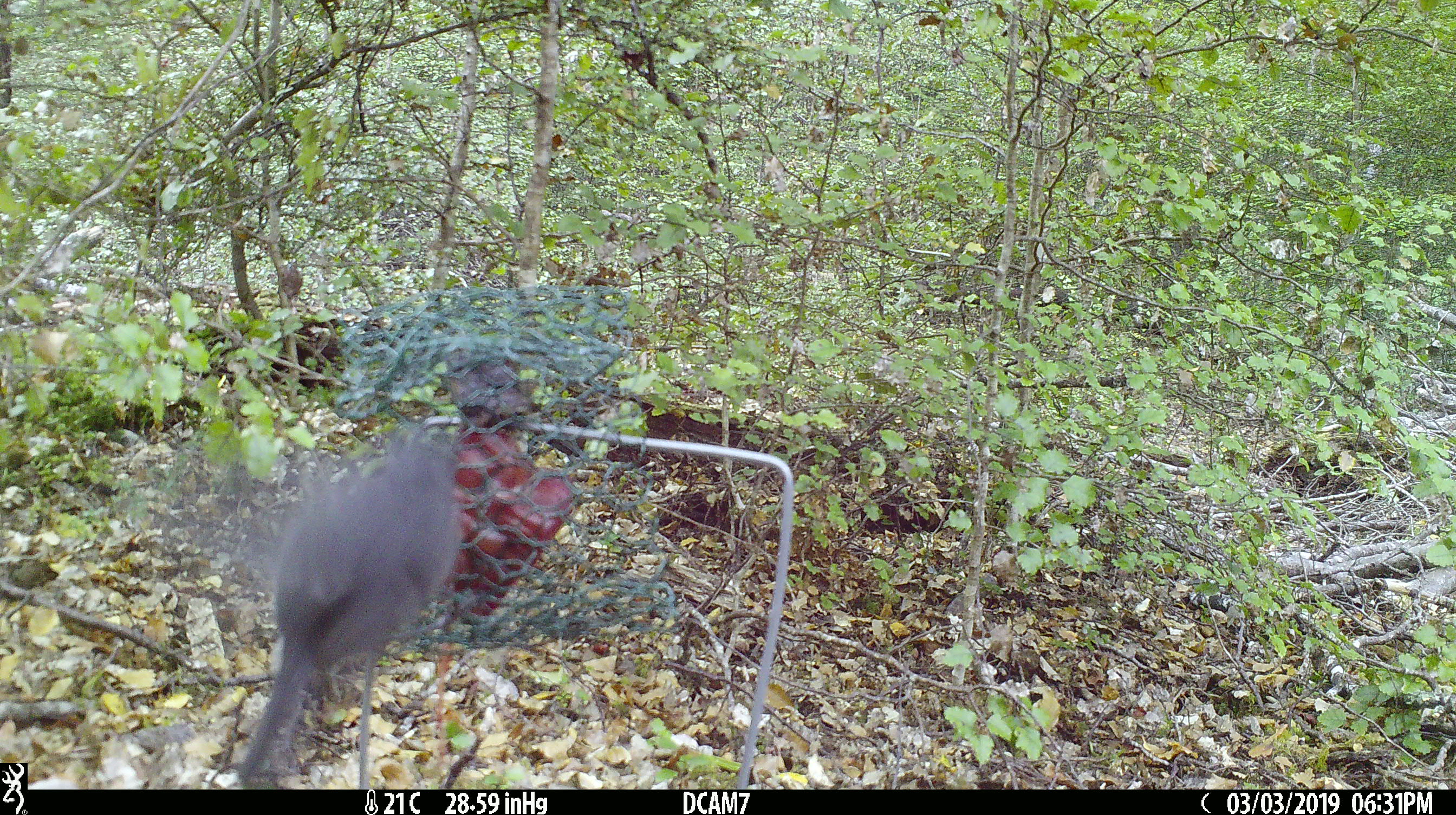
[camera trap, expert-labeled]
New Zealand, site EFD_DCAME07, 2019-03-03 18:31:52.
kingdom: Animalia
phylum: Chordata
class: Aves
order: Passeriformes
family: Petroicidae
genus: Petroica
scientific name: Petroica australis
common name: new zealand robin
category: robin